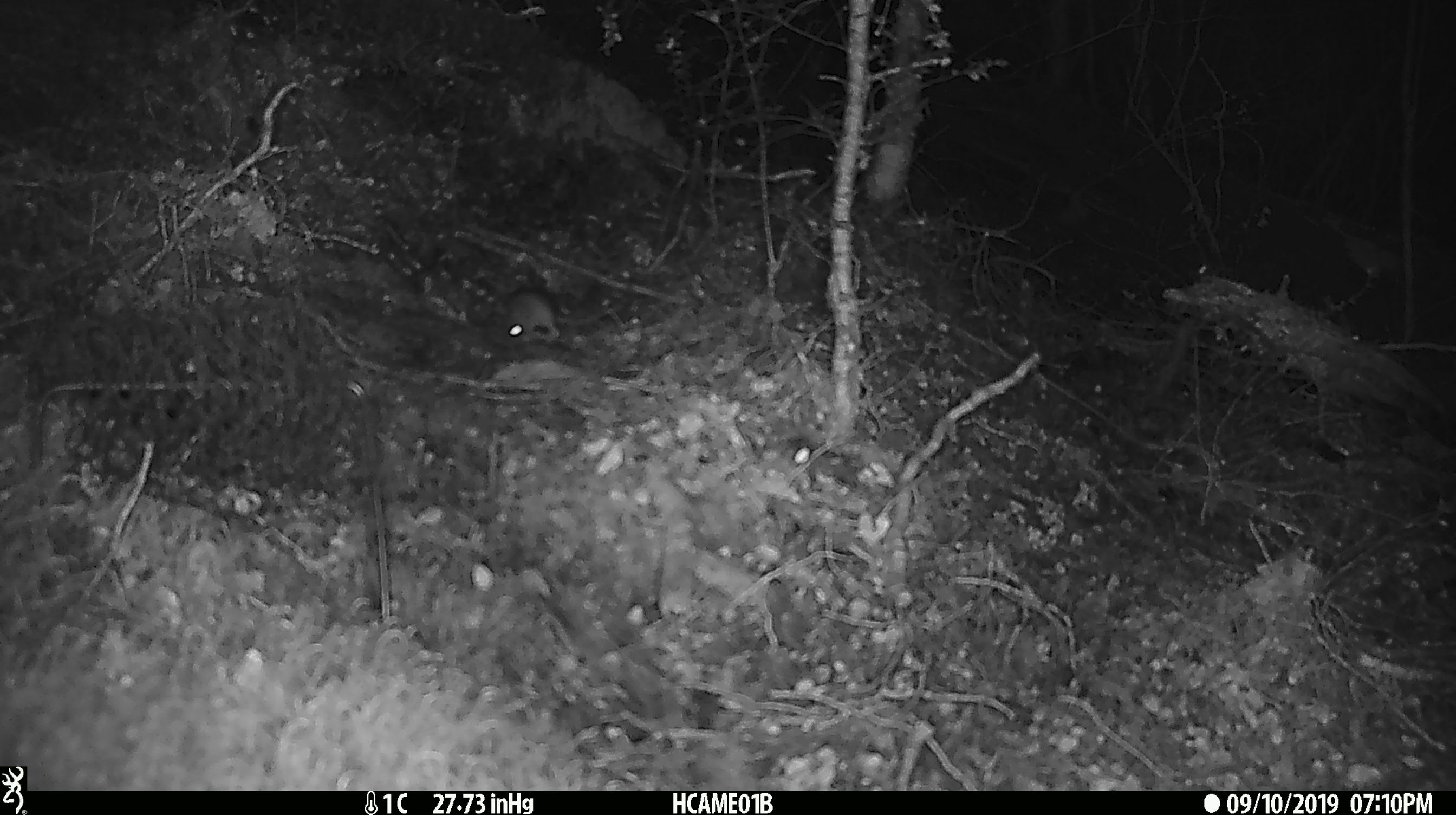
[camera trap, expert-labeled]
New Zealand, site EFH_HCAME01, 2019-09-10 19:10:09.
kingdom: Animalia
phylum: Chordata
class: Mammalia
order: Rodentia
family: Muridae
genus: Mus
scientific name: Mus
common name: mouse